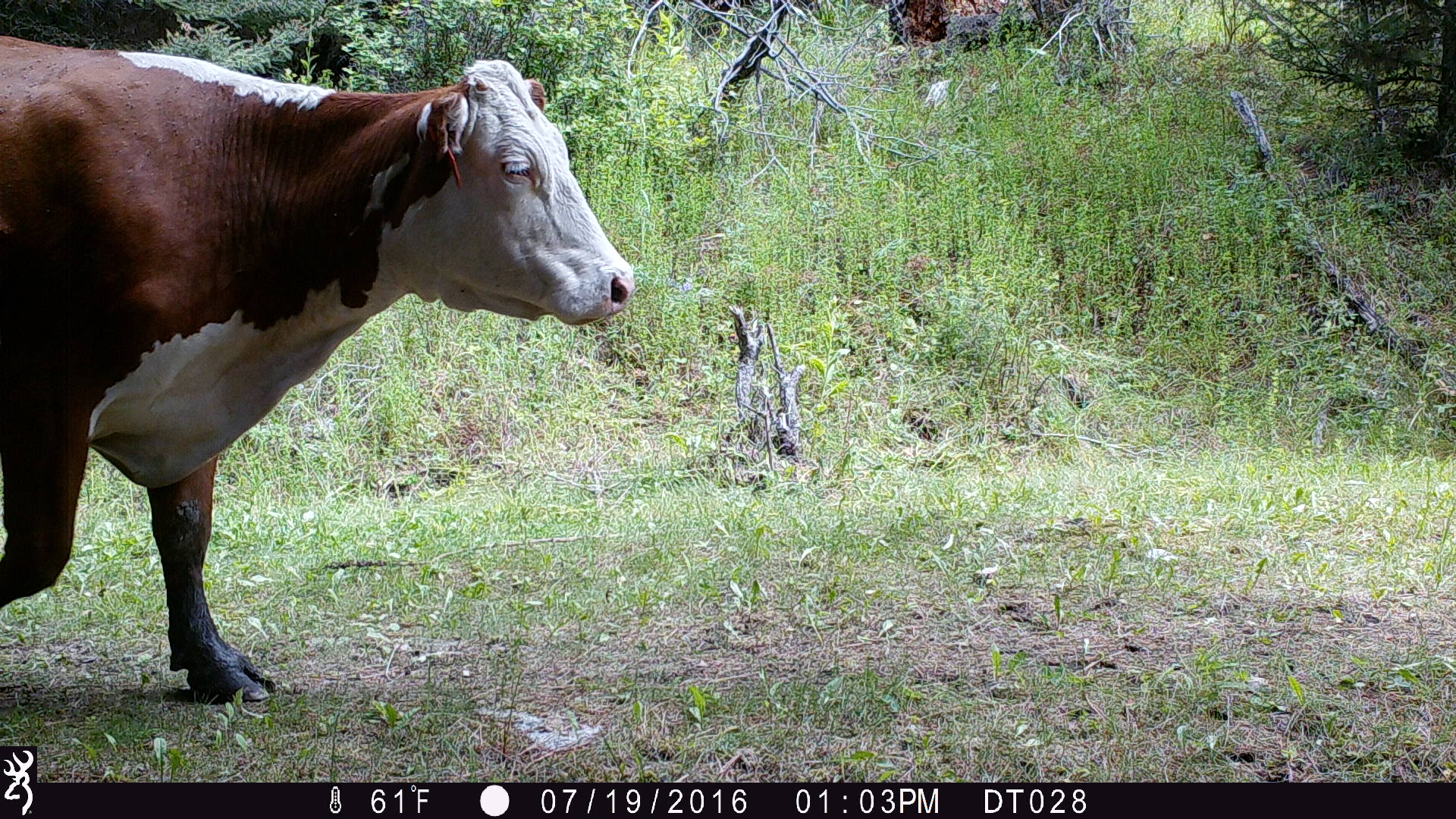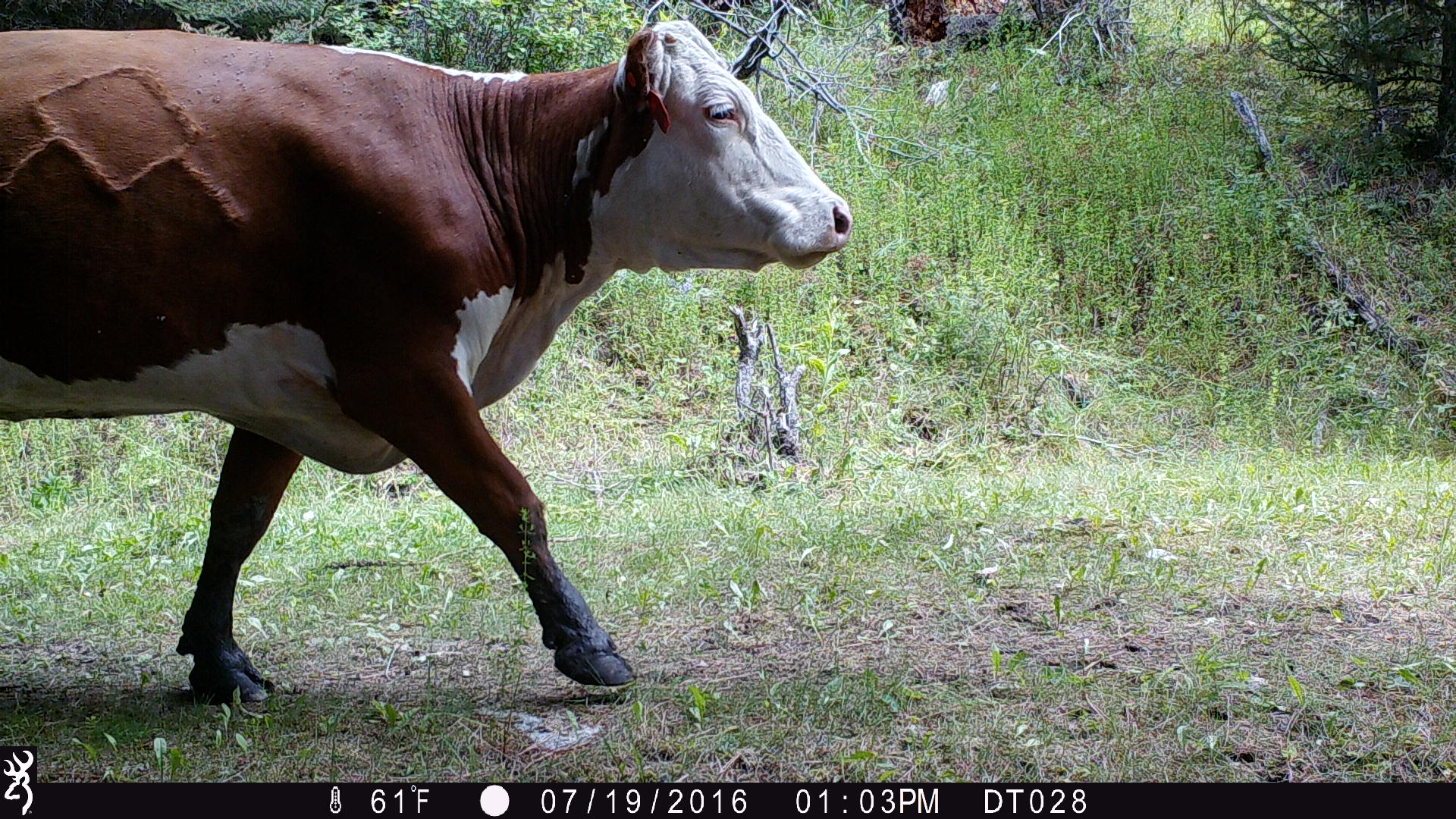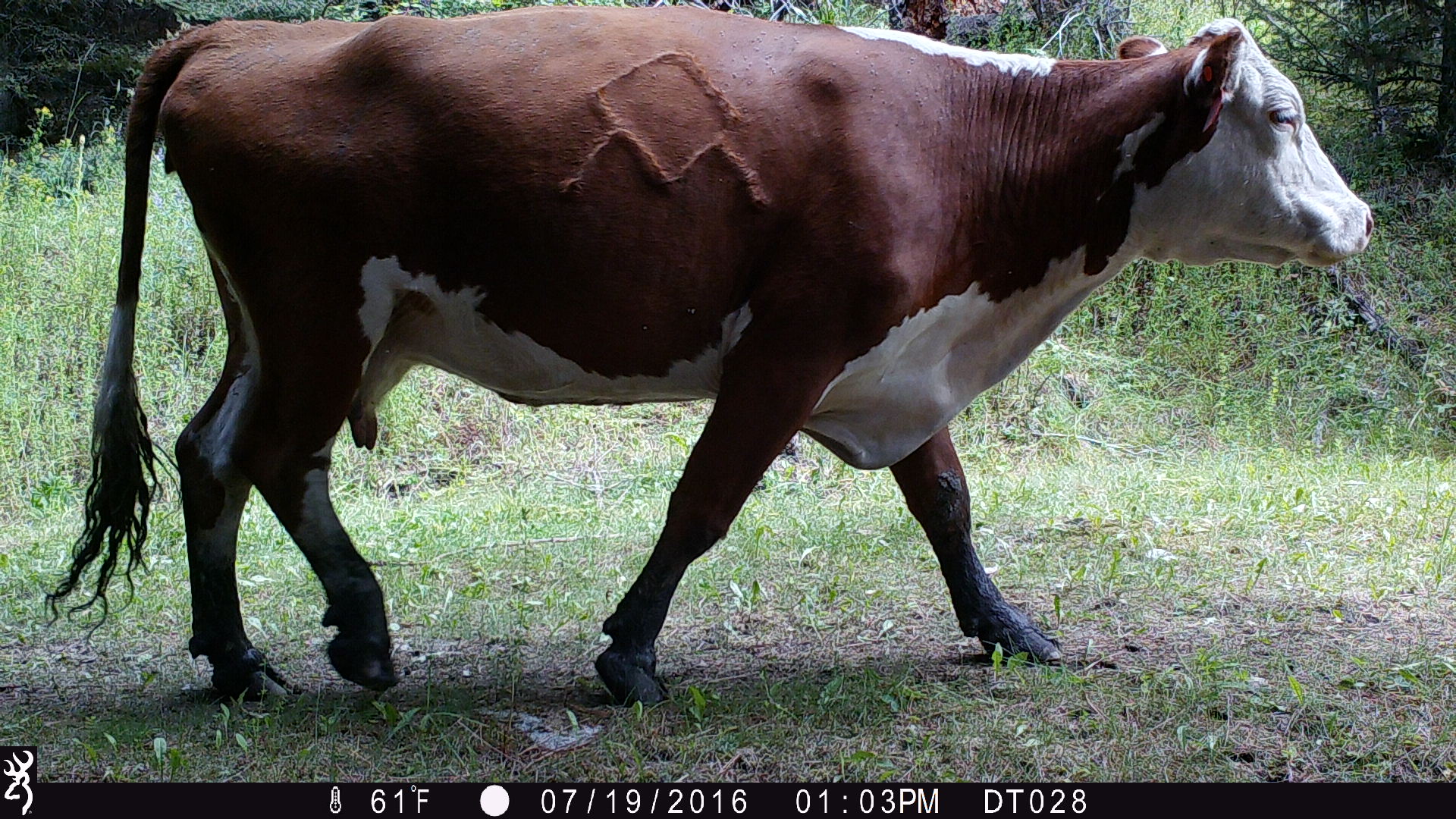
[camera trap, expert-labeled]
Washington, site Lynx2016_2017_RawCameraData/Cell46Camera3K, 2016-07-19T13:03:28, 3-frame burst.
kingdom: Animalia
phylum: Chordata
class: Mammalia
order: Artiodactyla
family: Bovidae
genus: Bos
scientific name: Bos taurus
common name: domestic cattle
Domestic cattle (Bos taurus). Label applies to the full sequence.